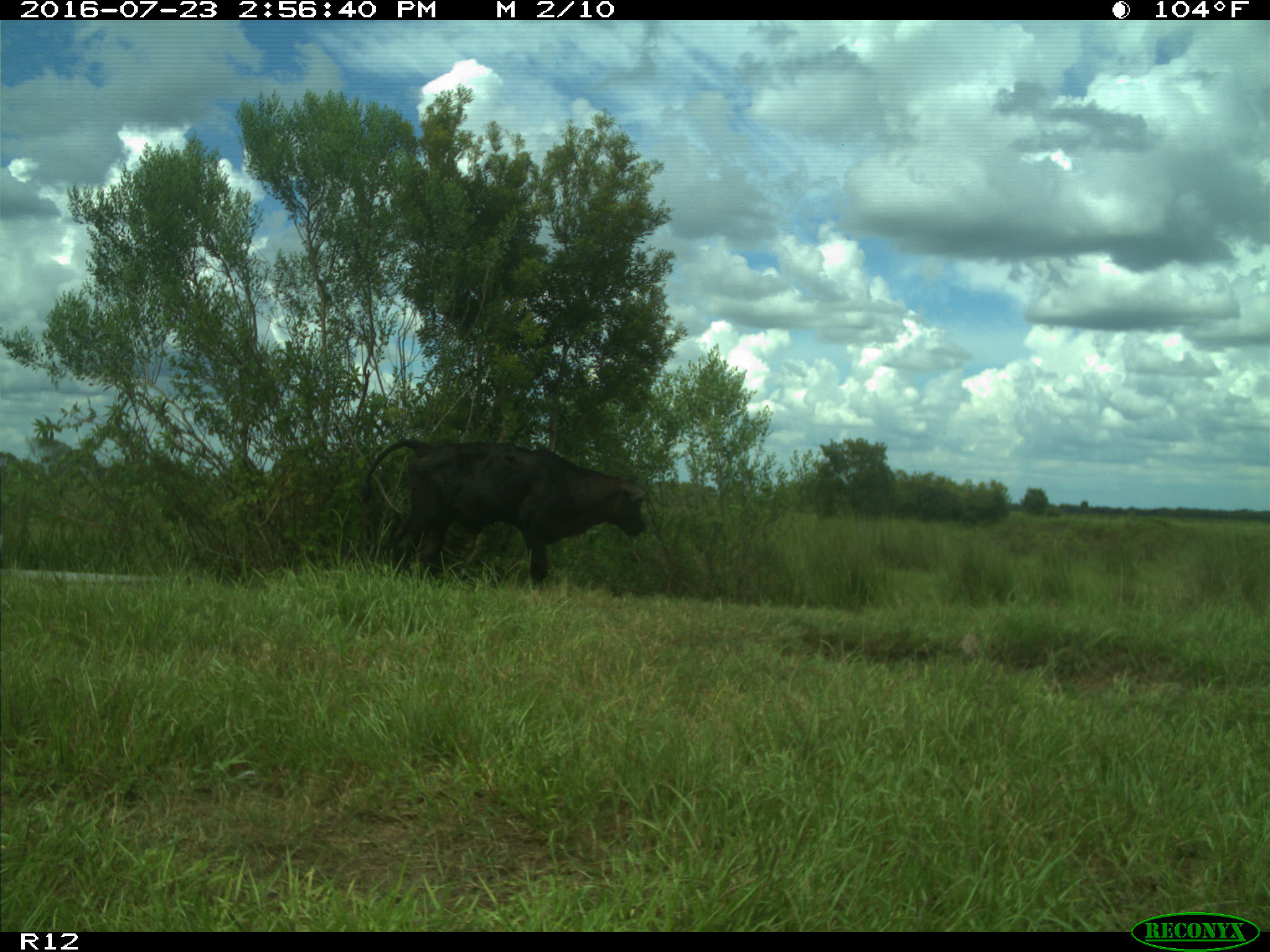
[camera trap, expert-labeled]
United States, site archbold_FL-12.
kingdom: Animalia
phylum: Chordata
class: Mammalia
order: Artiodactyla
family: Bovidae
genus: Bos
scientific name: Bos taurus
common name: domestic cow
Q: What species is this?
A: Bos taurus (domestic cow).